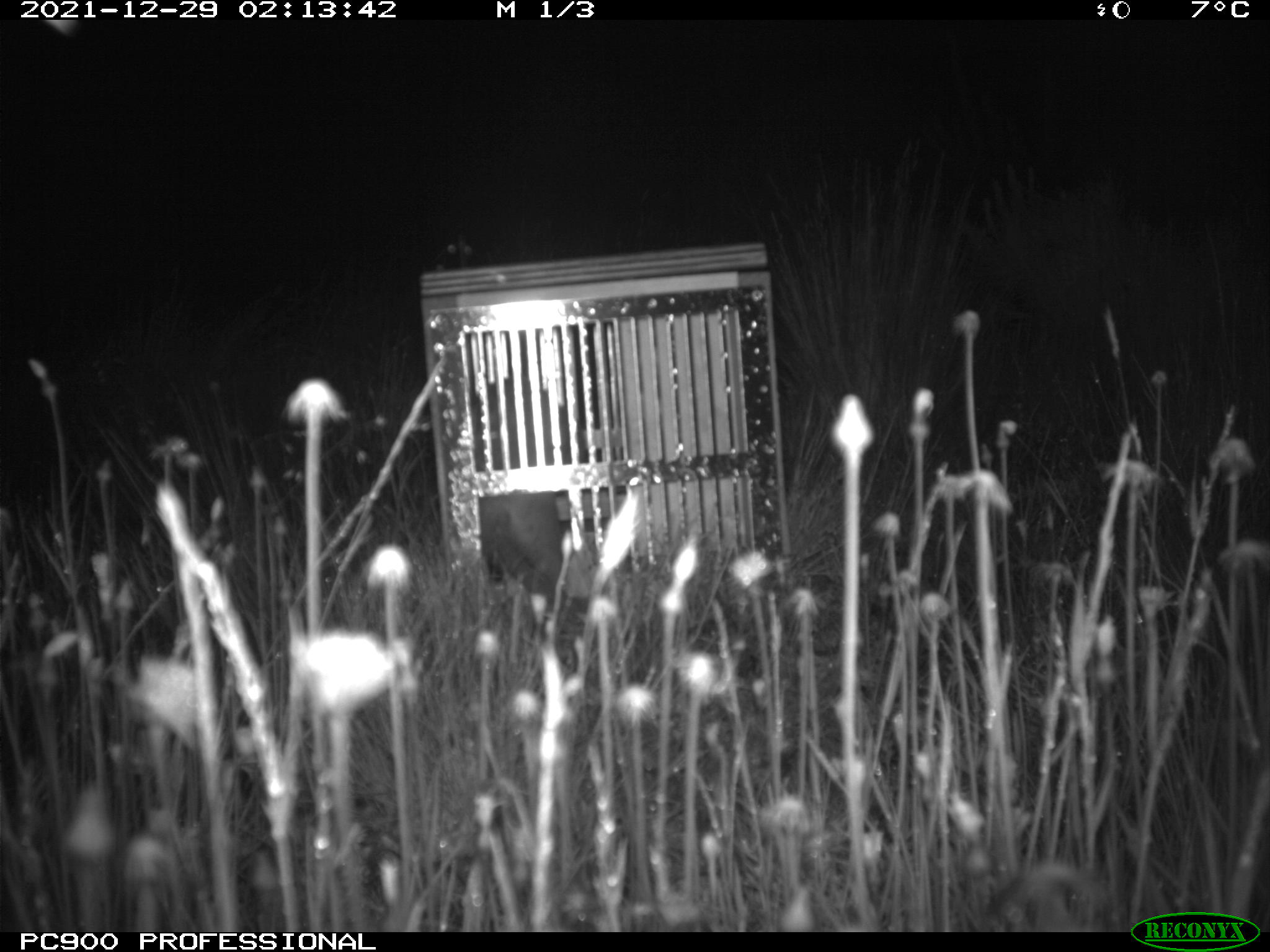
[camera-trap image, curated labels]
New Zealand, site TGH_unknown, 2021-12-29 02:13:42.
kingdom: Animalia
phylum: Chordata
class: Mammalia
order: Carnivora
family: Mustelidae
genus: Mustela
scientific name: Mustela furo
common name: ferret